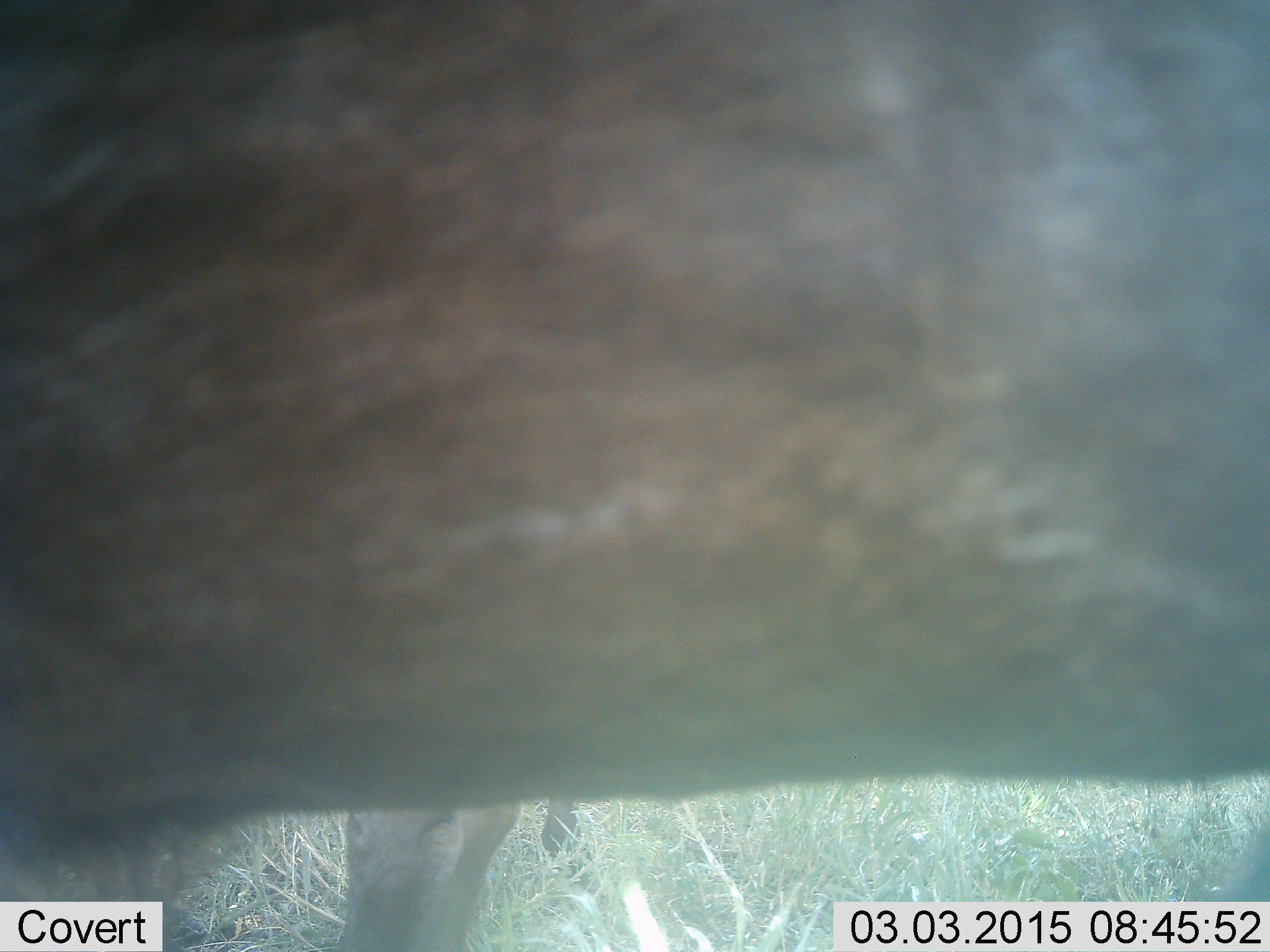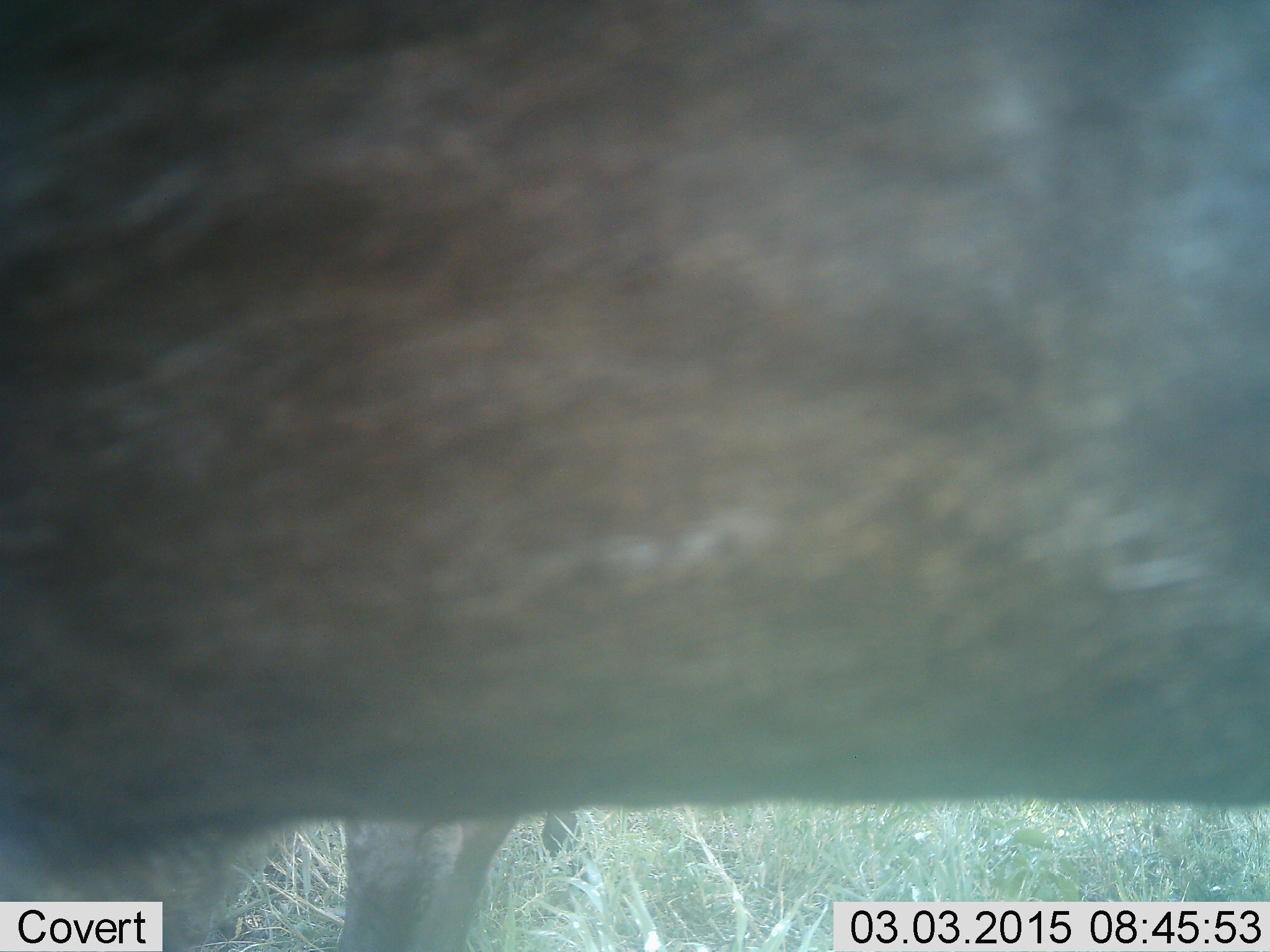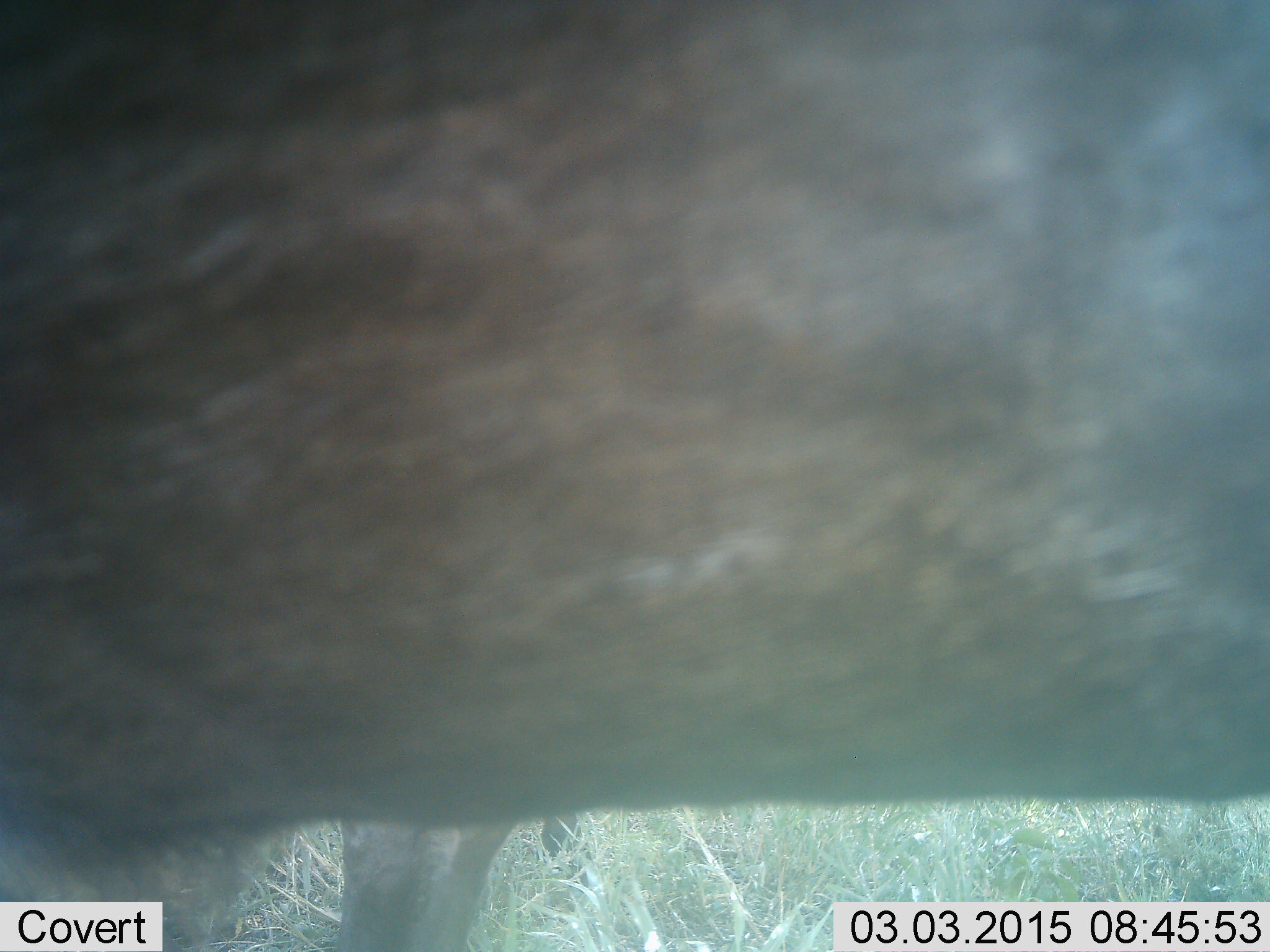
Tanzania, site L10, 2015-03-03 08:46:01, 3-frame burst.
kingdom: Animalia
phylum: Chordata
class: Mammalia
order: Artiodactyla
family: Bovidae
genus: Connochaetes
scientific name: Connochaetes taurinus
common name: blue wildebeest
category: wildebeest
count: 2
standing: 90%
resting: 0%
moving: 10%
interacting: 0%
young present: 0%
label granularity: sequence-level